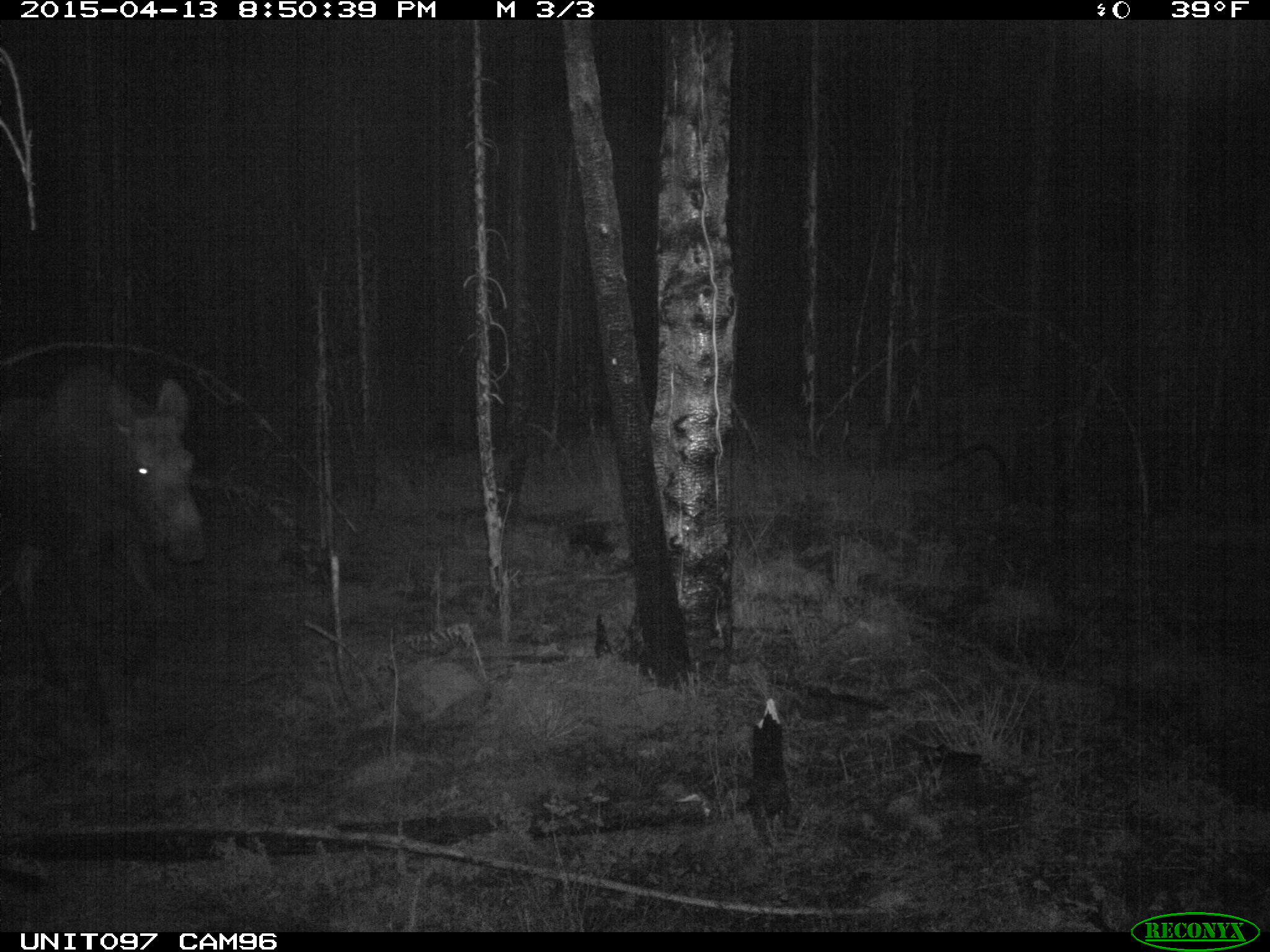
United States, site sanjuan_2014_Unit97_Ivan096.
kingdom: Animalia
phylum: Chordata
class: Mammalia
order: Artiodactyla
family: Cervidae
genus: Alces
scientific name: Alces alces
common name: moose